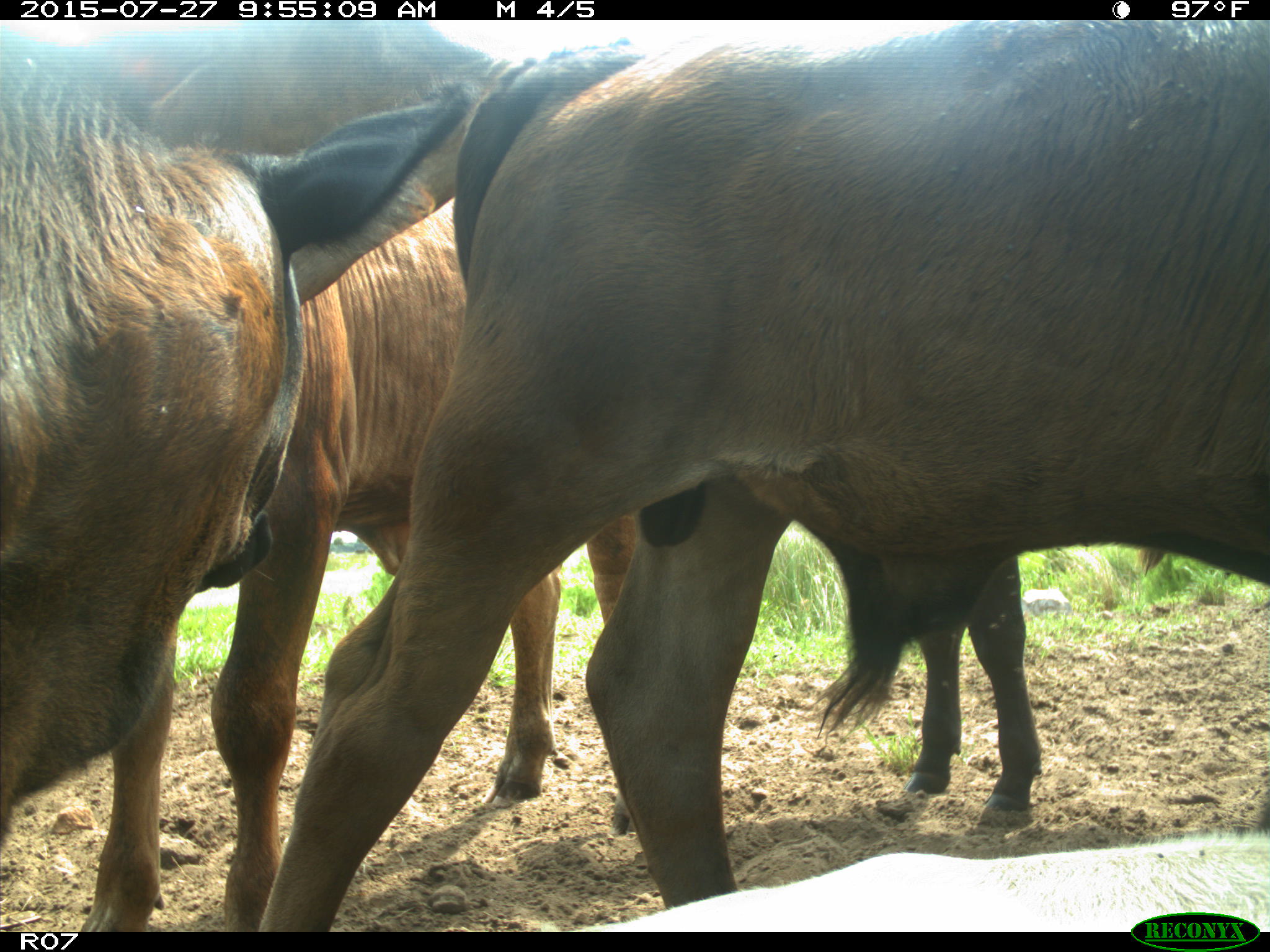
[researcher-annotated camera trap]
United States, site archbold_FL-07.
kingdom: Animalia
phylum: Chordata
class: Mammalia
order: Artiodactyla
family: Bovidae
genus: Bos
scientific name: Bos taurus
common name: domestic cow